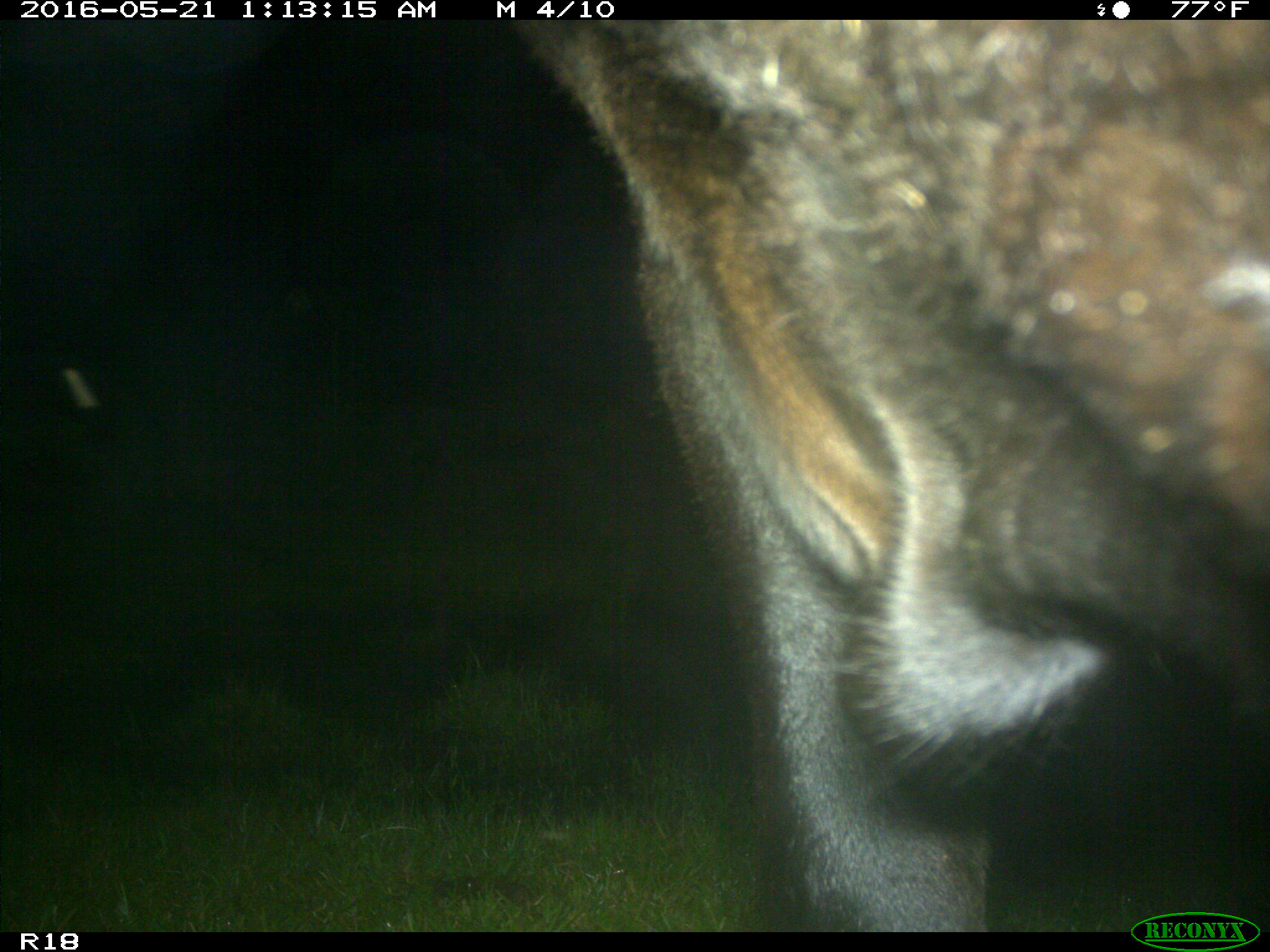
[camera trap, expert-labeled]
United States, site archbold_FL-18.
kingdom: Animalia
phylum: Chordata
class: Mammalia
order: Artiodactyla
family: Bovidae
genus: Bos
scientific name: Bos taurus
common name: domestic cow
Bos taurus (domestic cow).